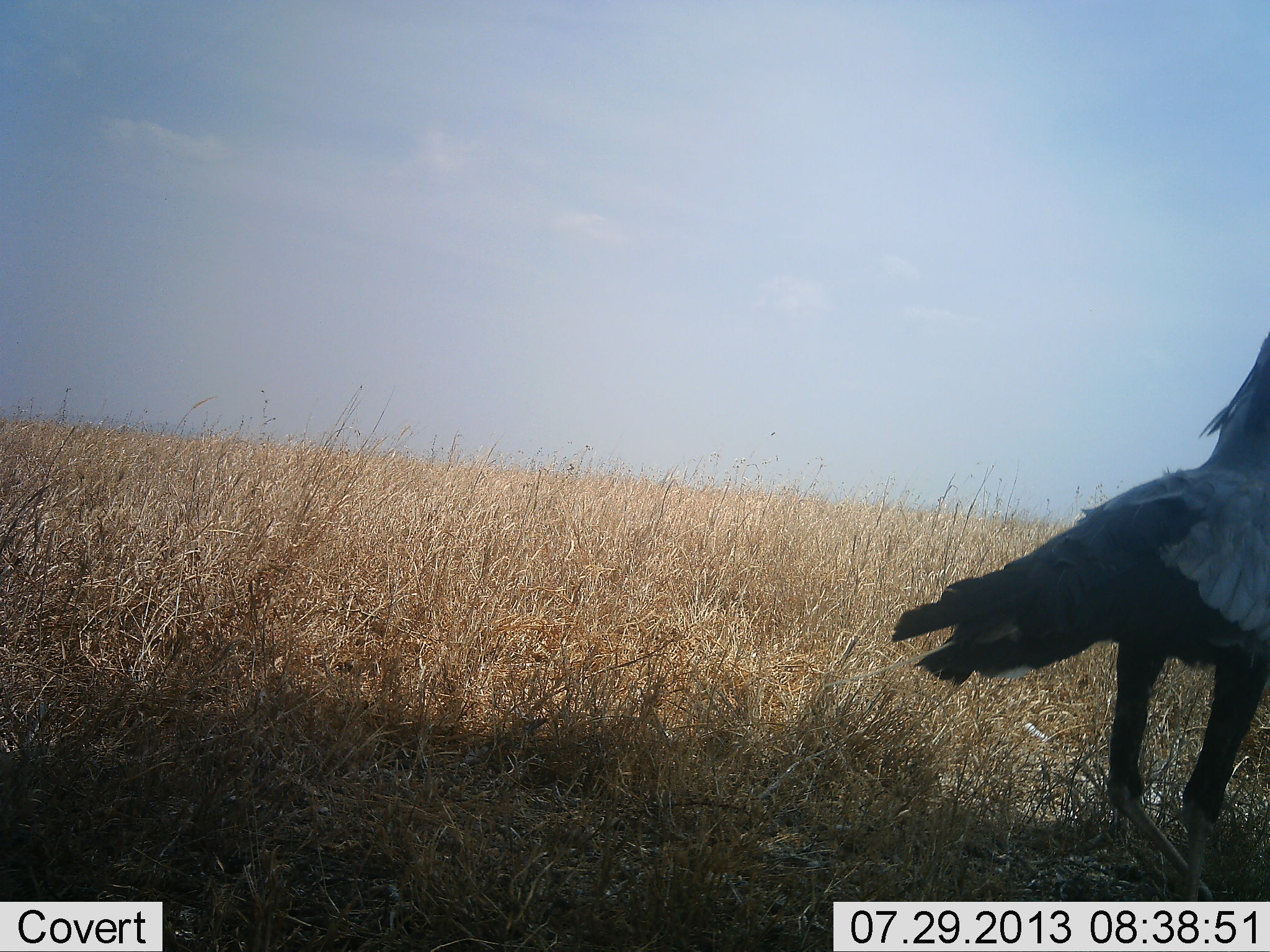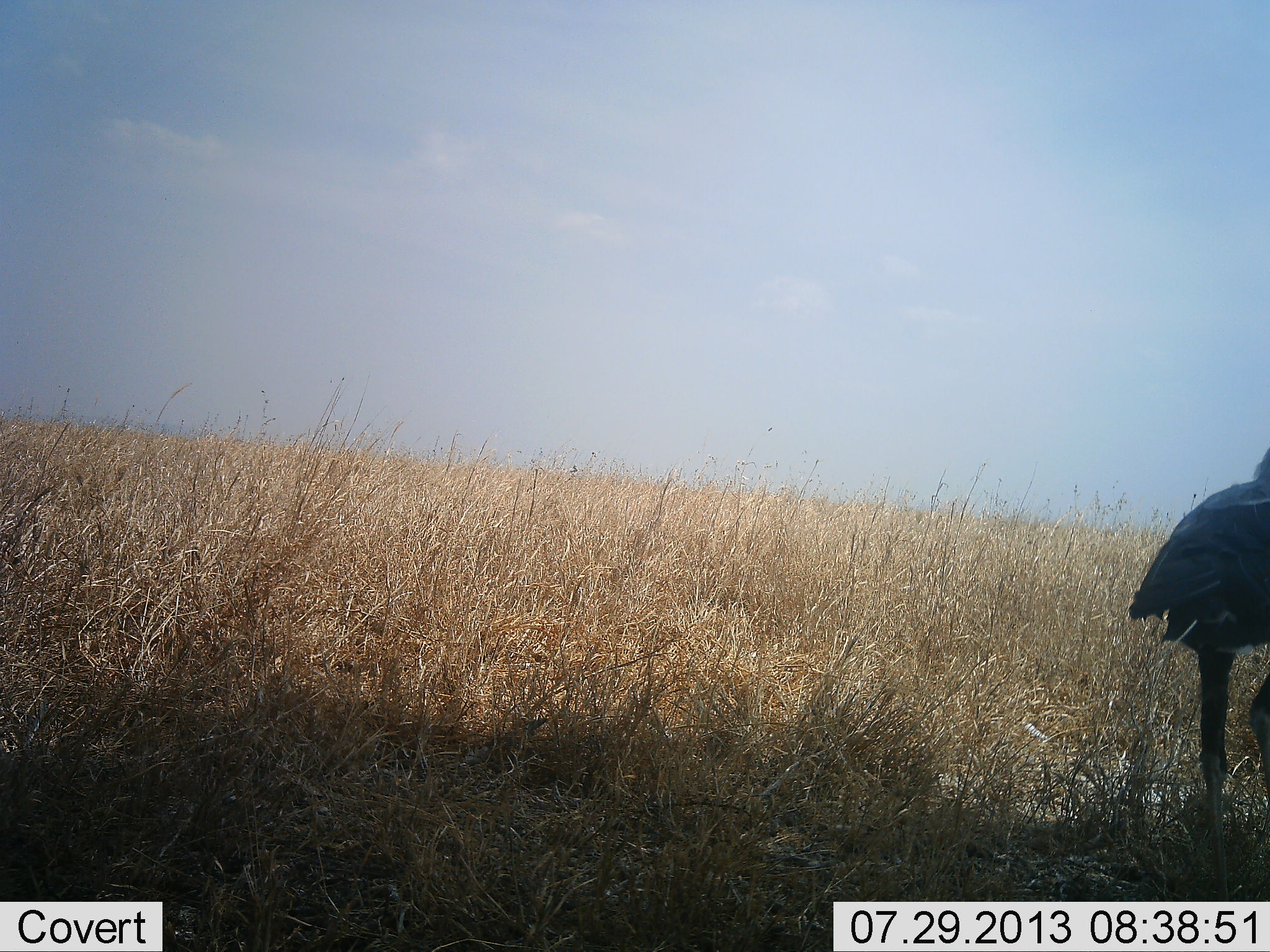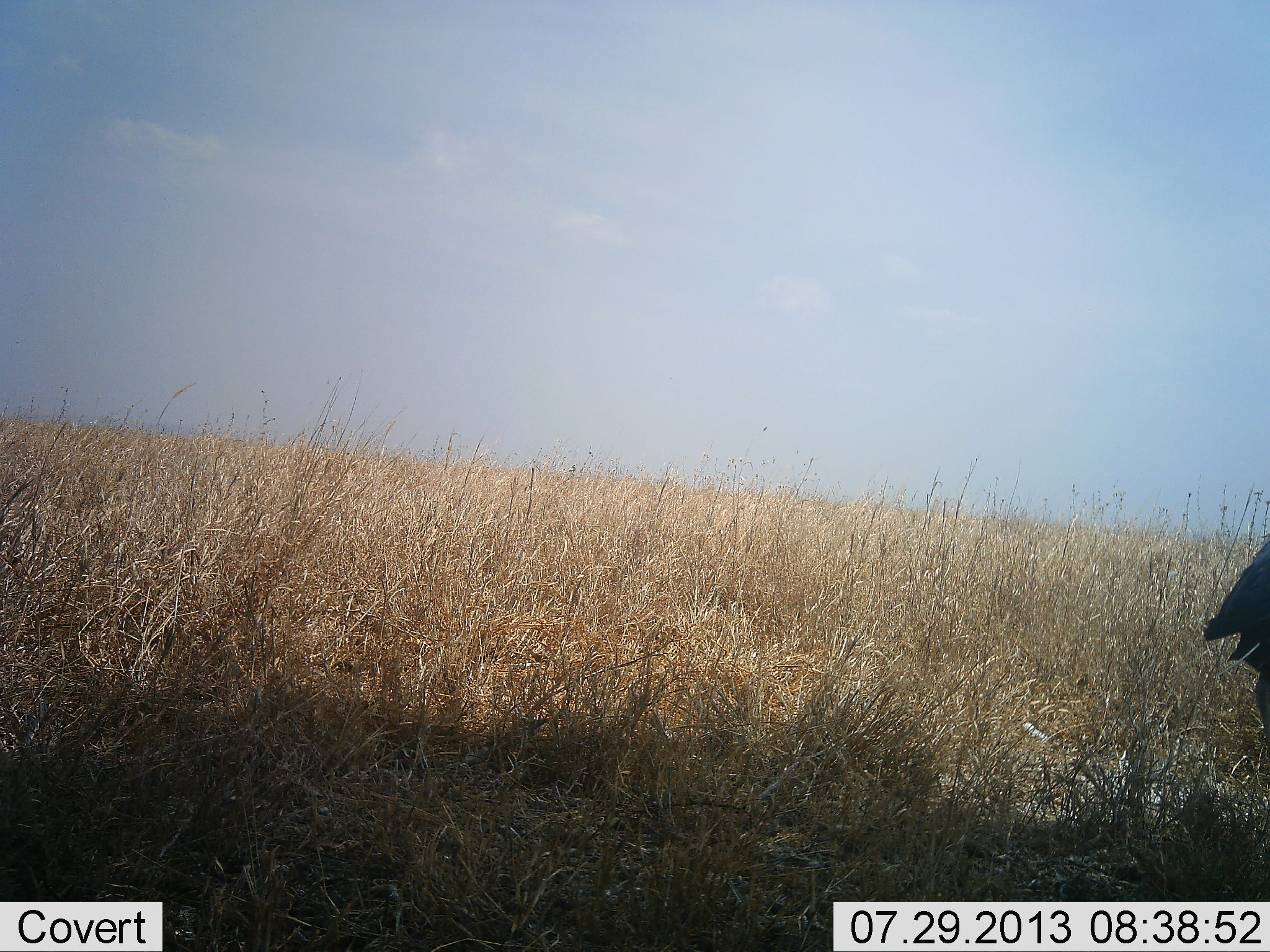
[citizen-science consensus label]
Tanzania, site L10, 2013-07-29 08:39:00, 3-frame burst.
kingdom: Animalia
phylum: Chordata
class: Aves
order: Accipitriformes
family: Sagittariidae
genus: Sagittarius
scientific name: Sagittarius serpentarius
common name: secretary bird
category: secretarybird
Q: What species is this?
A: Secretarybird (secretary bird) (Sagittarius serpentarius).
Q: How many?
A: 1.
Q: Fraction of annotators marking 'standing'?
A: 11%.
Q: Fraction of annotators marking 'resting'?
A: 0%.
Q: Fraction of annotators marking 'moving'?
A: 89%.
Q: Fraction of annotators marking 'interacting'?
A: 0%.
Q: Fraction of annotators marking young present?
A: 0%.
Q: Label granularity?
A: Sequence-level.